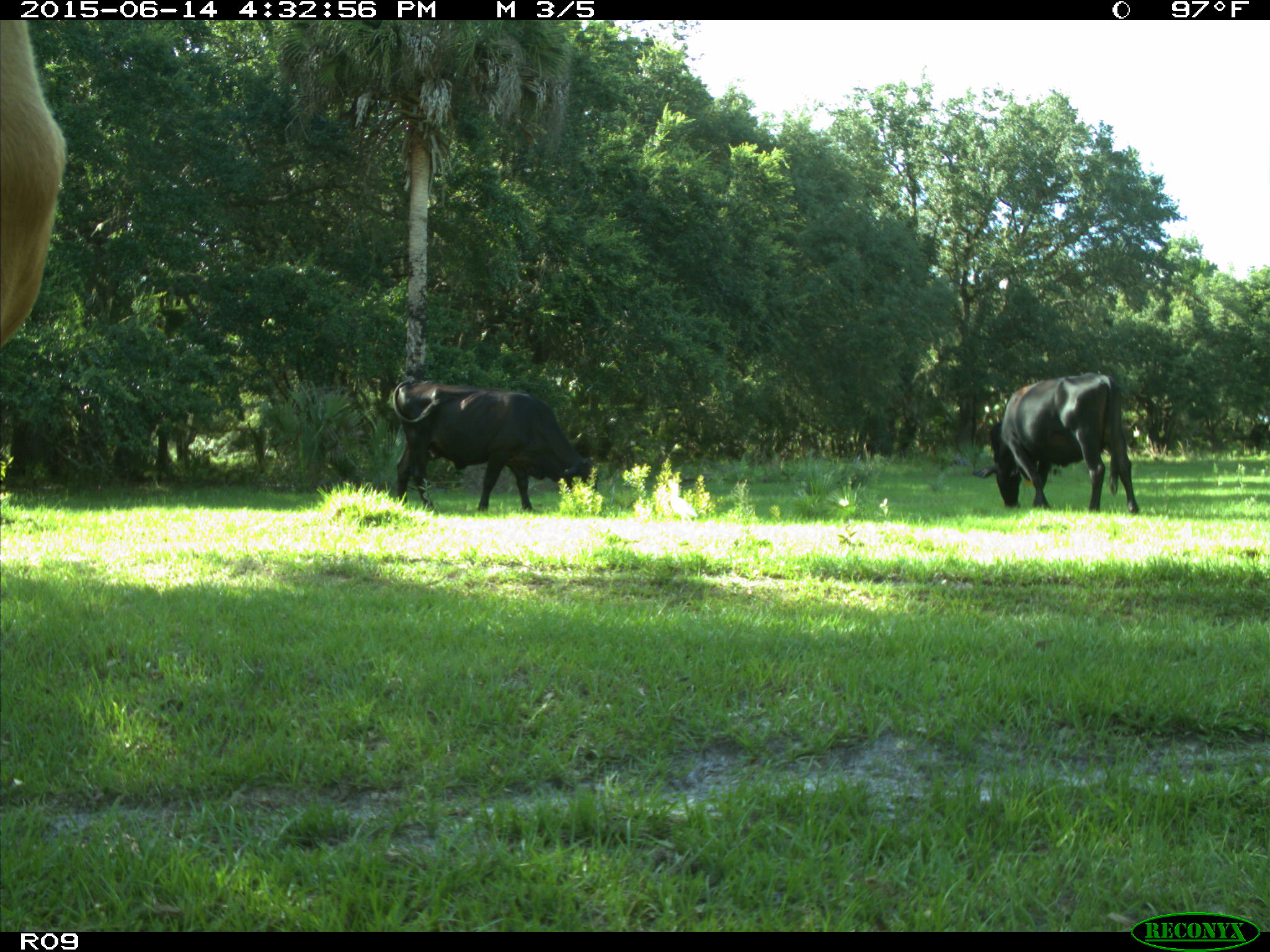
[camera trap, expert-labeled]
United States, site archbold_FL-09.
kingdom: Animalia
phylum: Chordata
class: Mammalia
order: Artiodactyla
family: Bovidae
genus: Bos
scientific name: Bos taurus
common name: domestic cow